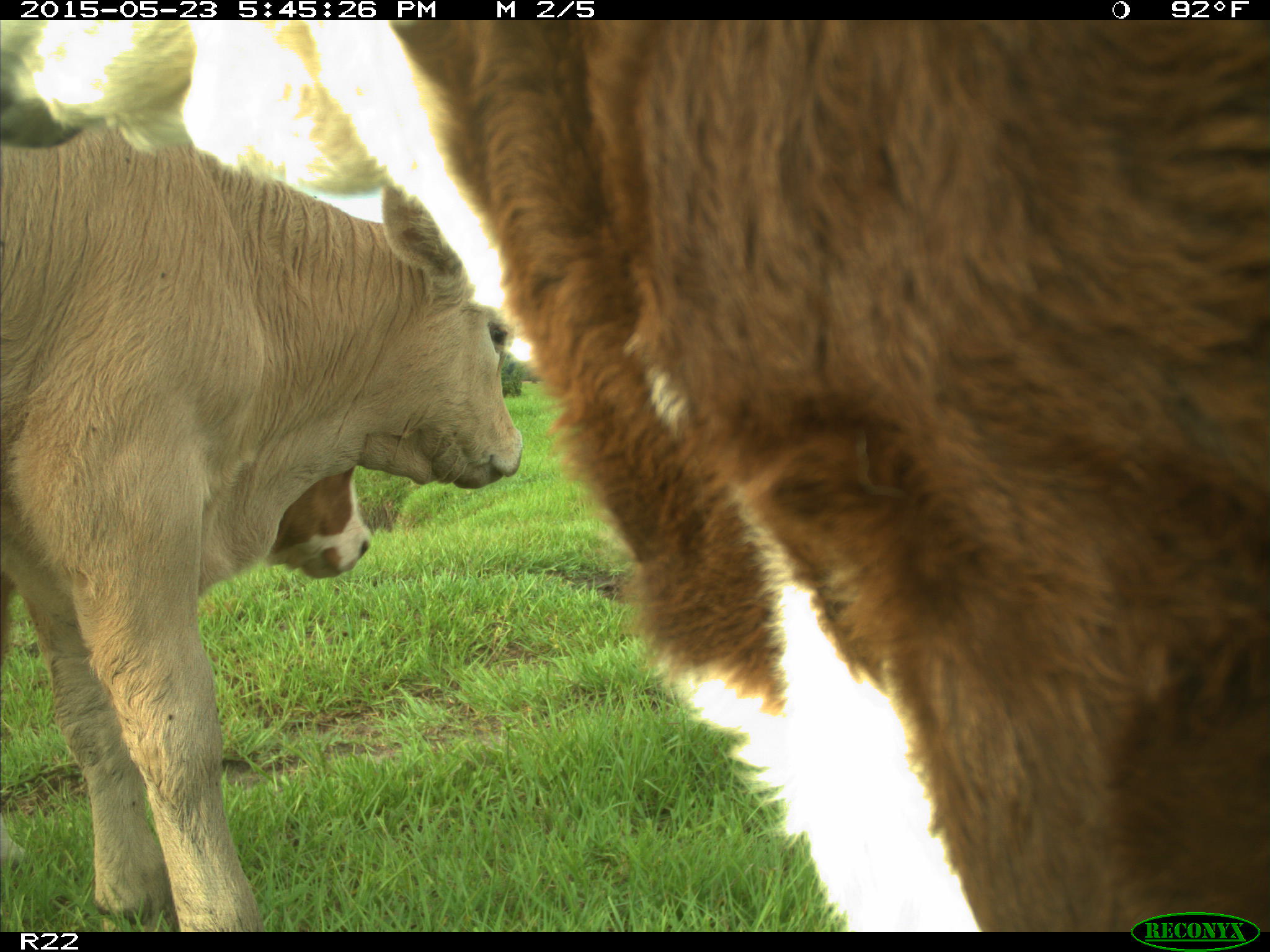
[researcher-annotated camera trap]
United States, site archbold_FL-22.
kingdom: Animalia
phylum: Chordata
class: Mammalia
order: Artiodactyla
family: Bovidae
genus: Bos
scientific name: Bos taurus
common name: domestic cow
Bos taurus (domestic cow).